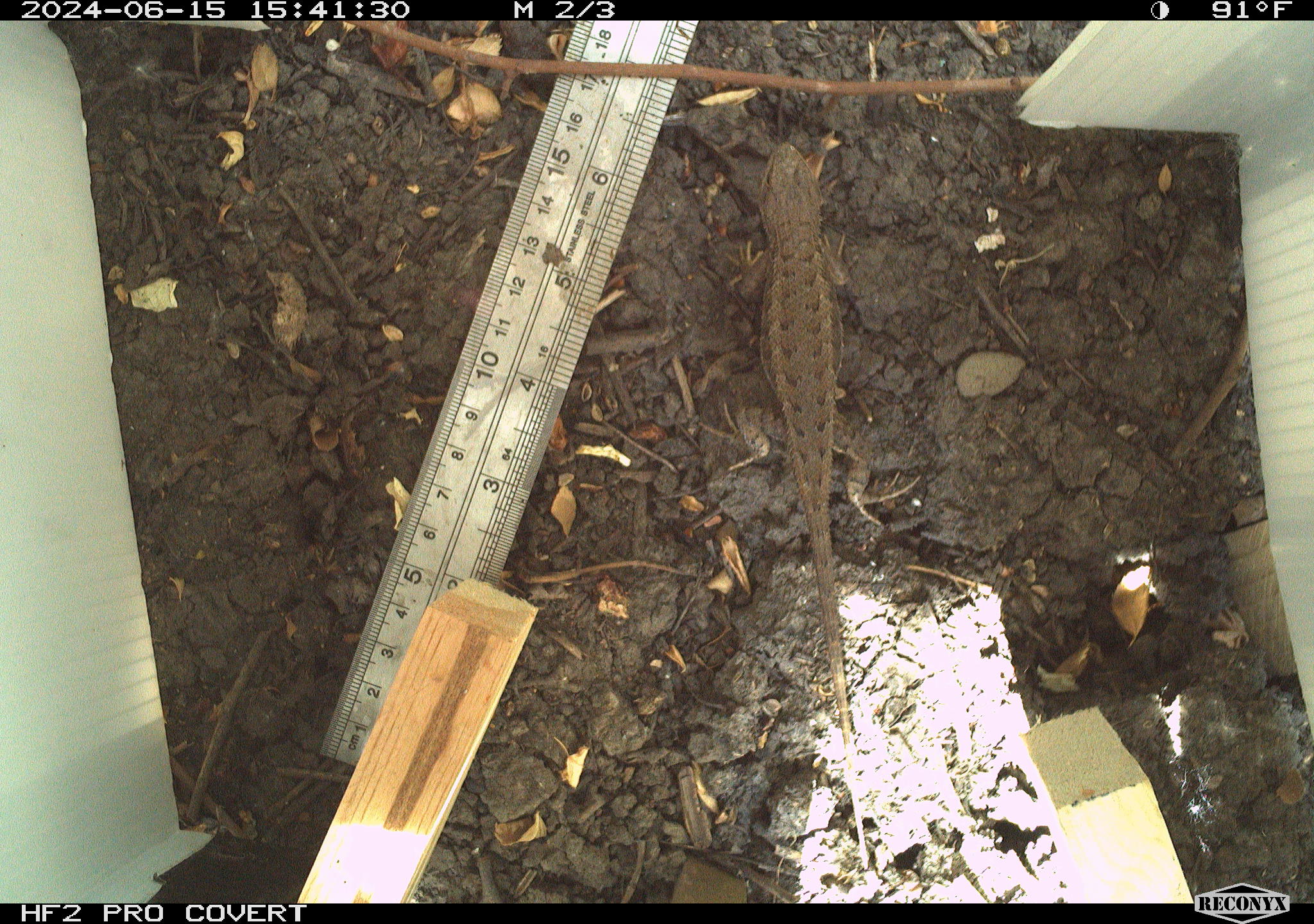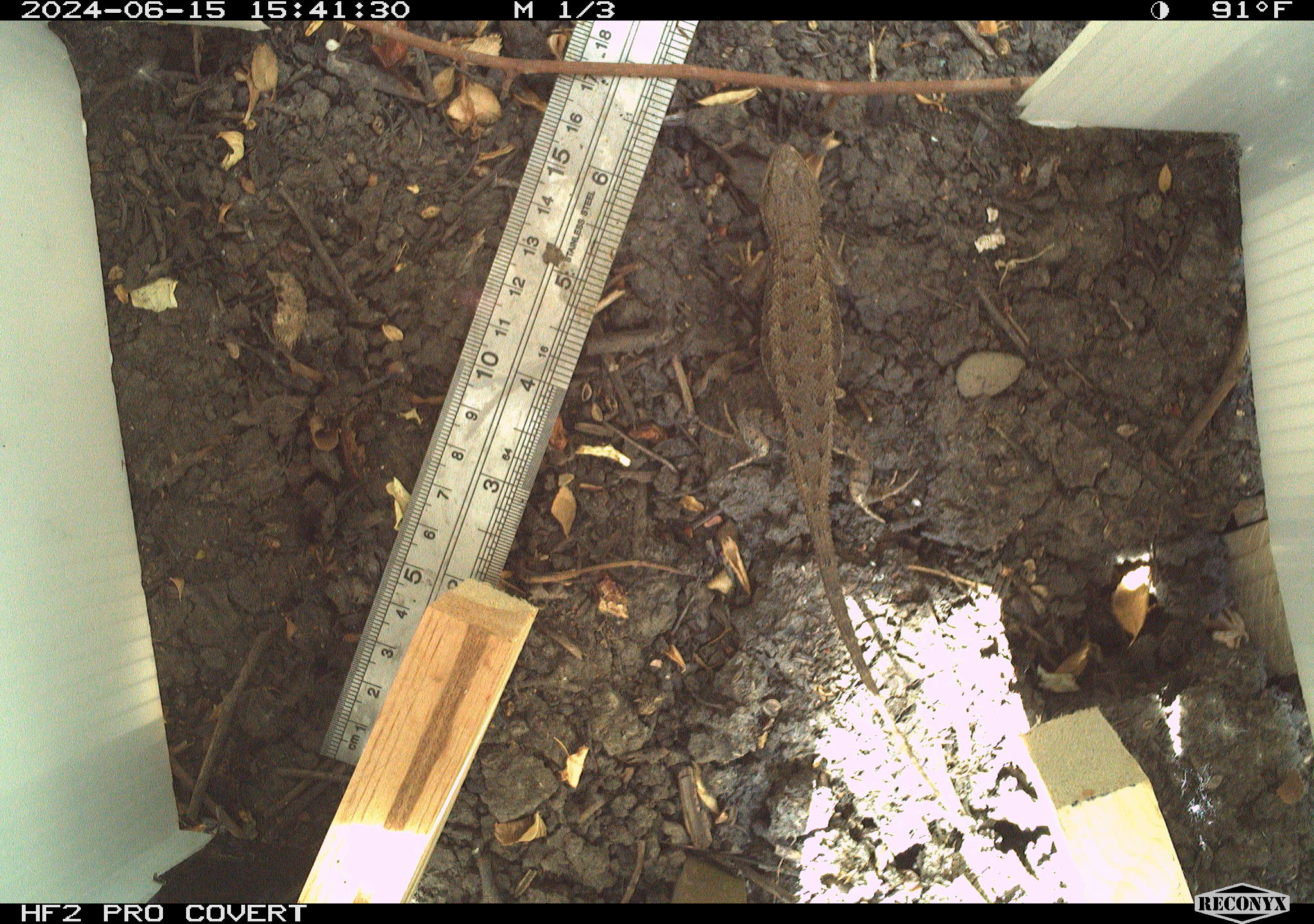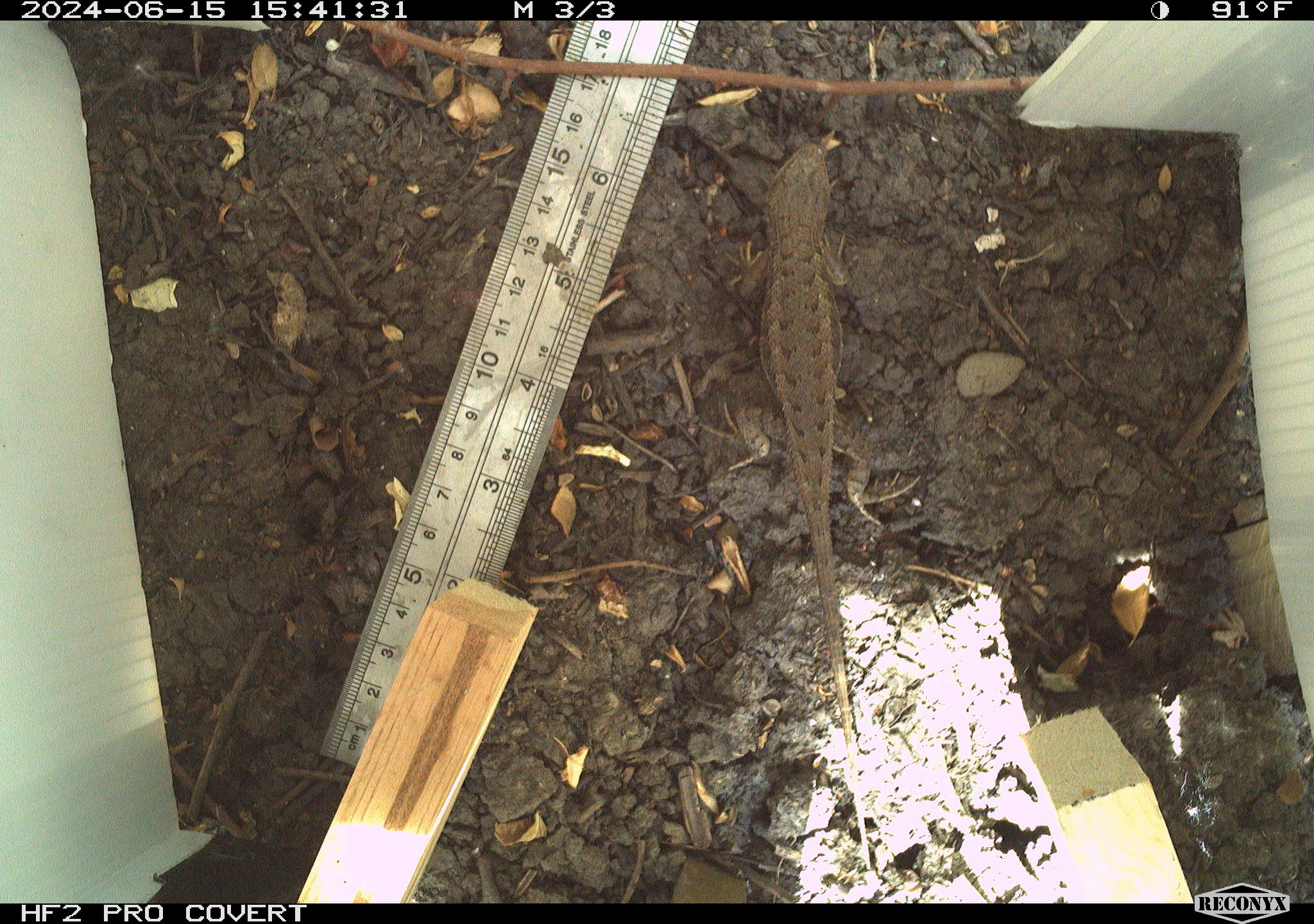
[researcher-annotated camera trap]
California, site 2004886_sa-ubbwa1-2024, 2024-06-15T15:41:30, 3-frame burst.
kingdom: Animalia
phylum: Chordata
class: Reptilia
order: Squamata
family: Phrynosomatidae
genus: Sceloporus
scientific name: Sceloporus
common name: spiny lizards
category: sceloporus species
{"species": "sceloporus species (spiny lizards) (Sceloporus)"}